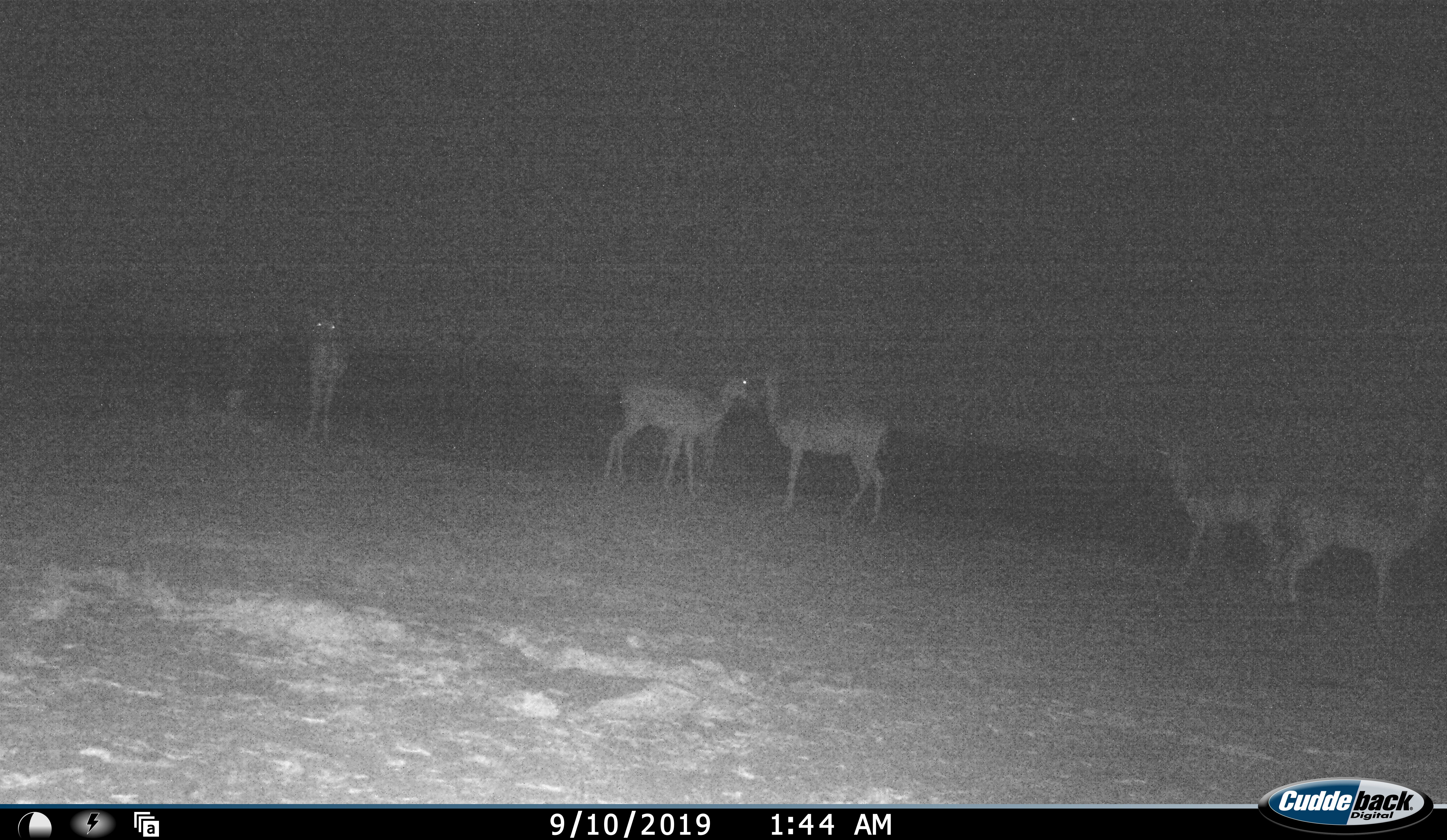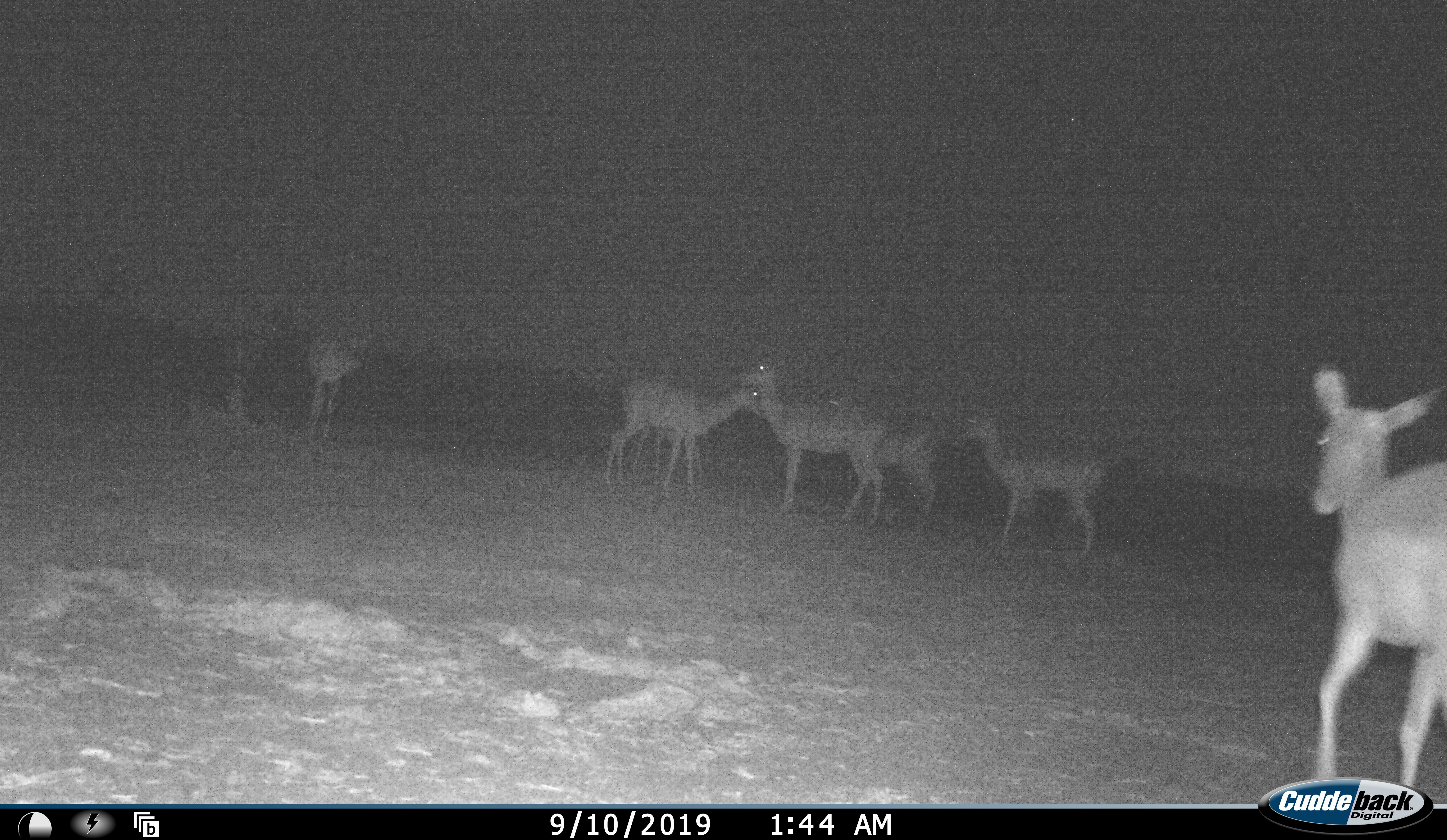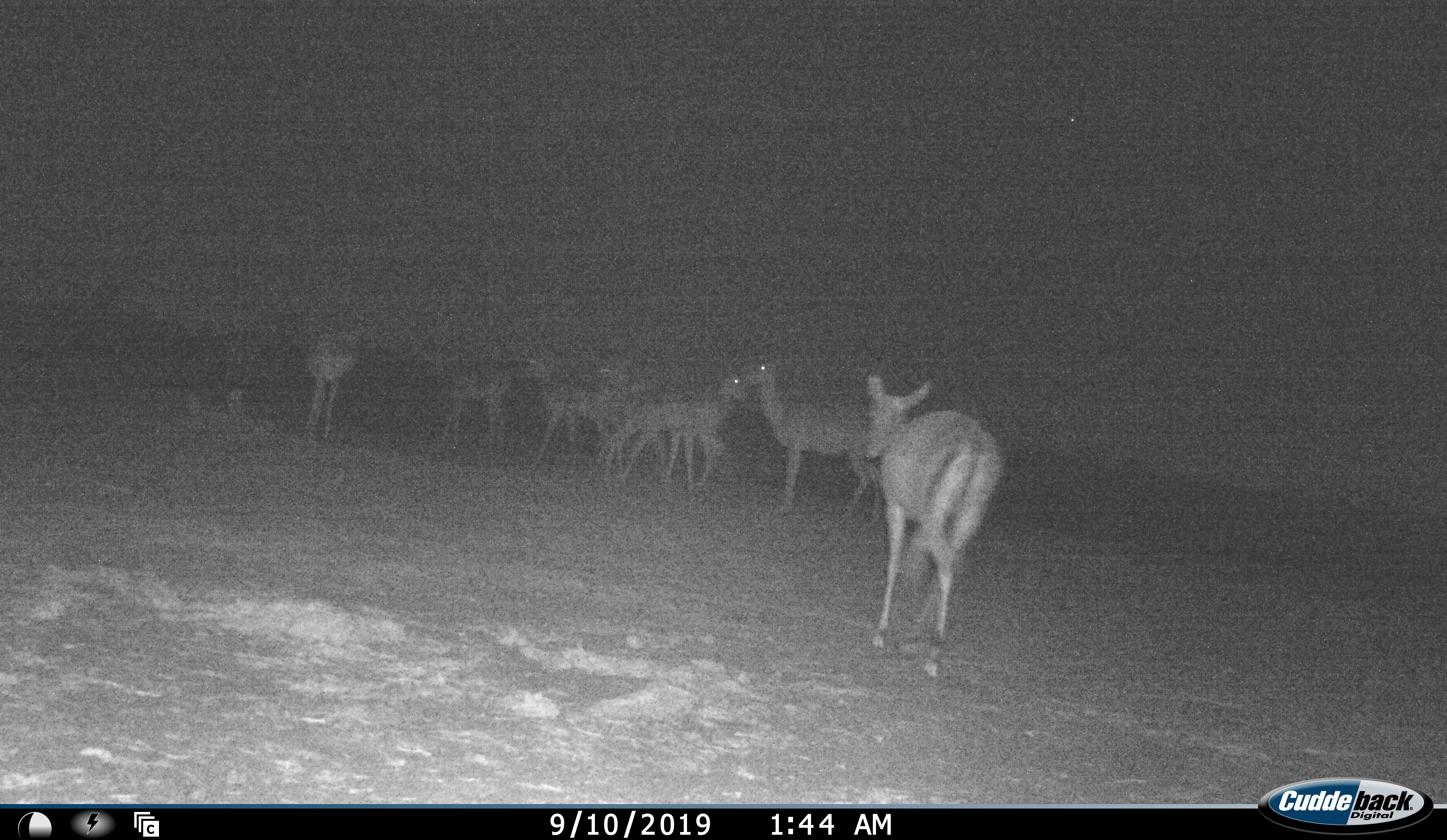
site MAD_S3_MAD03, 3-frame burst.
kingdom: Animalia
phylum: Chordata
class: Mammalia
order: Artiodactyla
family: Bovidae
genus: Aepyceros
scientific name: Aepyceros melampus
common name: impala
Impala (Aepyceros melampus), count 7. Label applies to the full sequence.